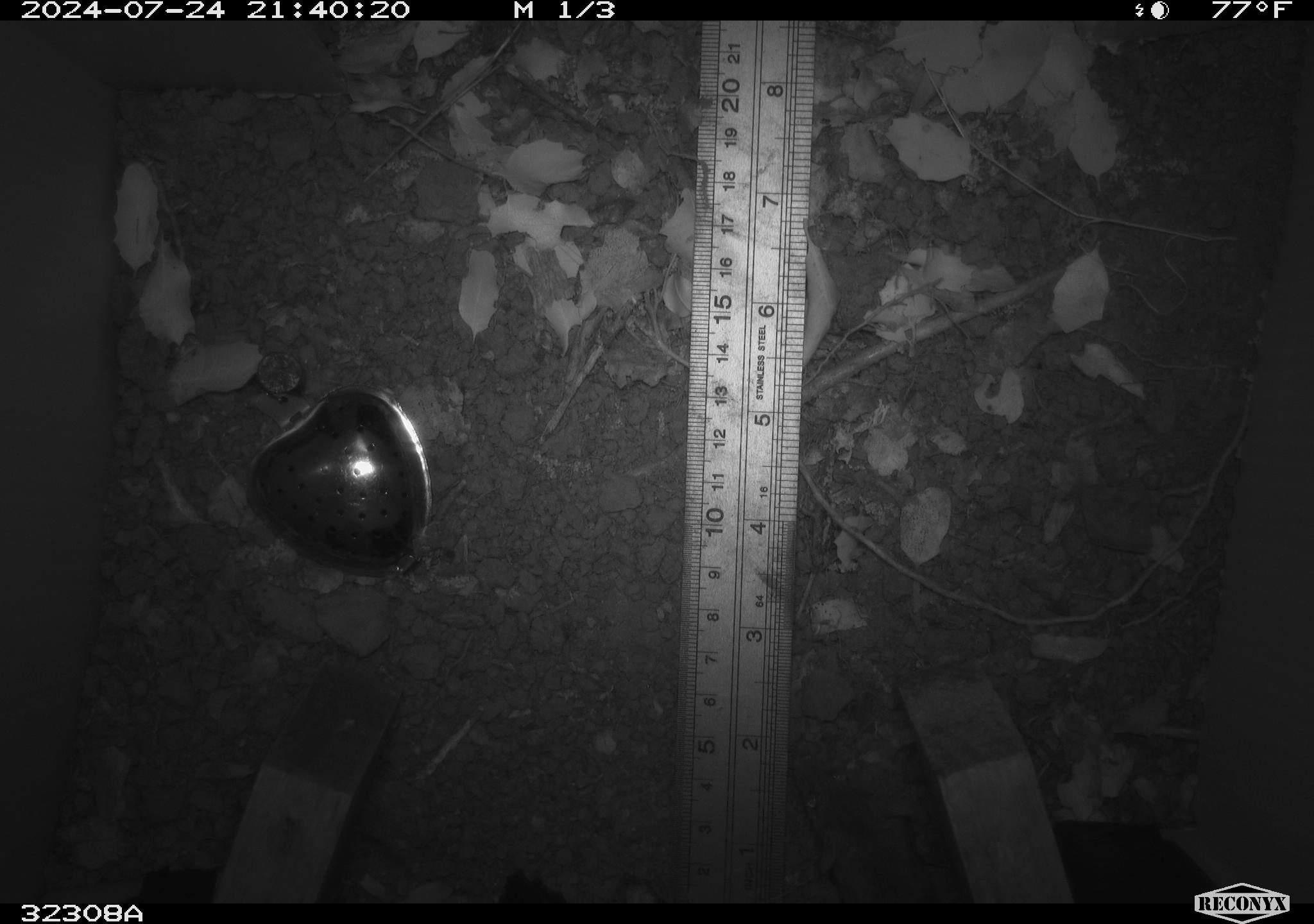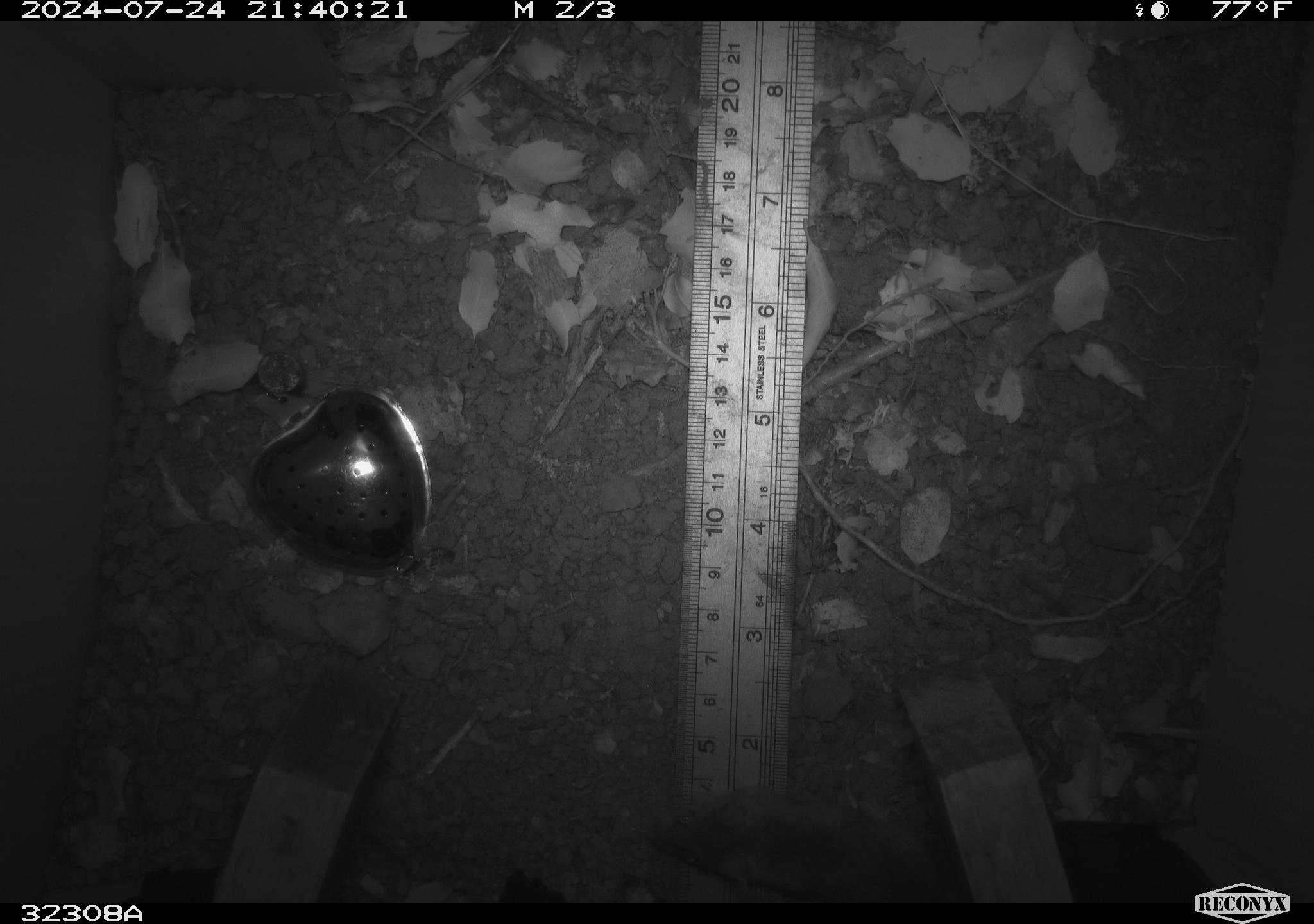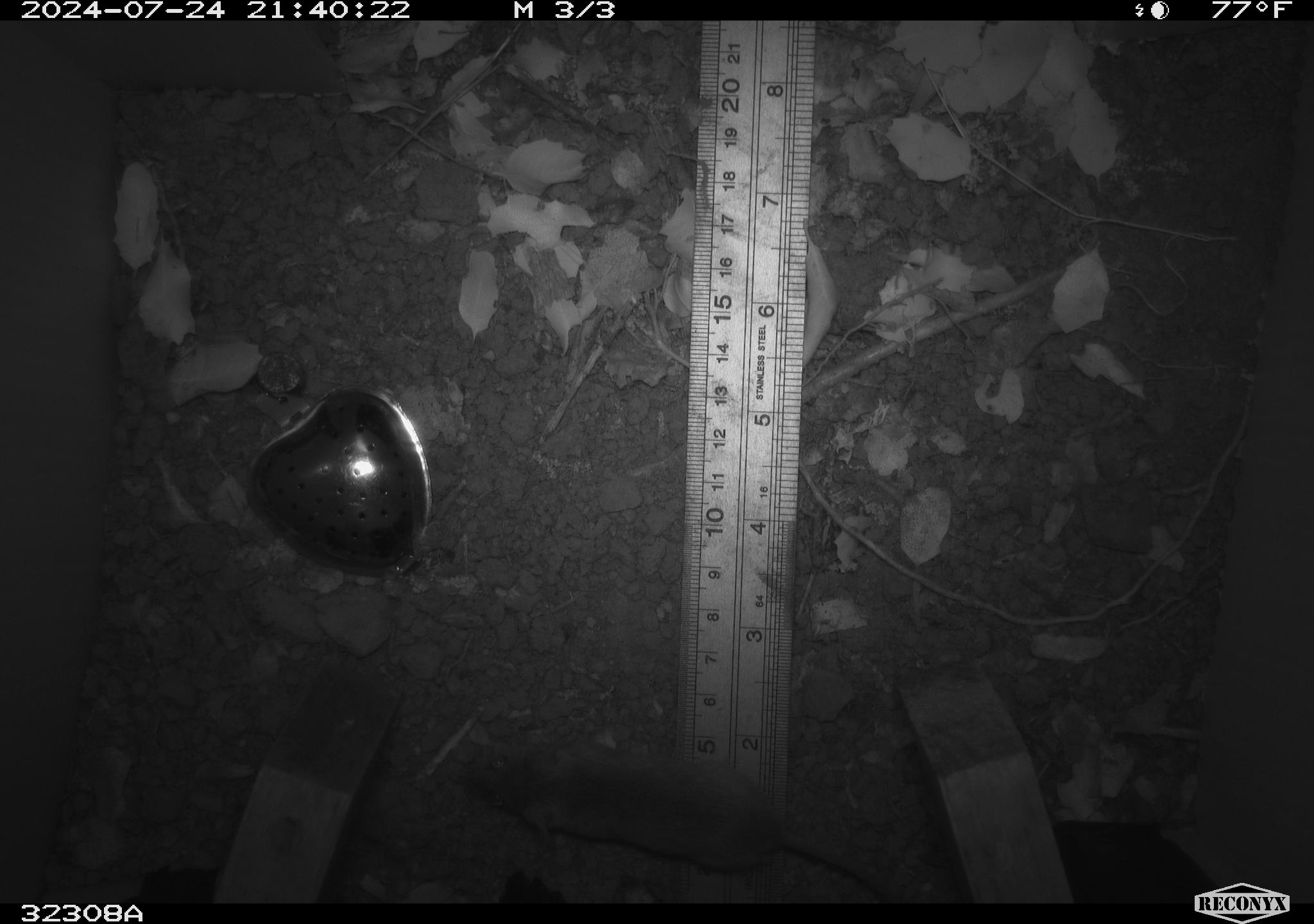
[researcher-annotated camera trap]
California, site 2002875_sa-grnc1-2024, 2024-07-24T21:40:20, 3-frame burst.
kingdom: Animalia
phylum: Chordata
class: Mammalia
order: Rodentia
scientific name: Rodentia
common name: rodent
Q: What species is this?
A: Rodent (Rodentia).